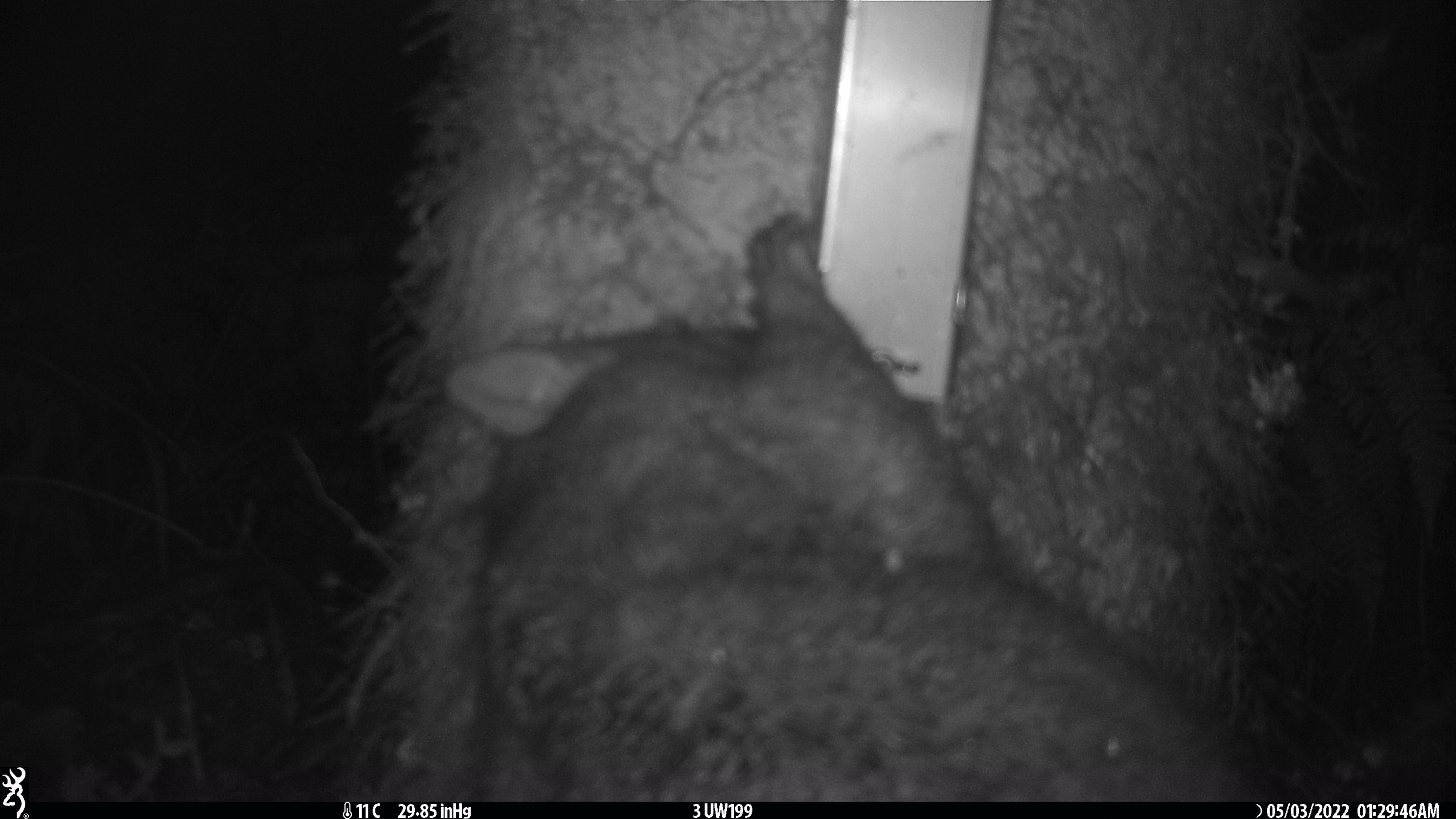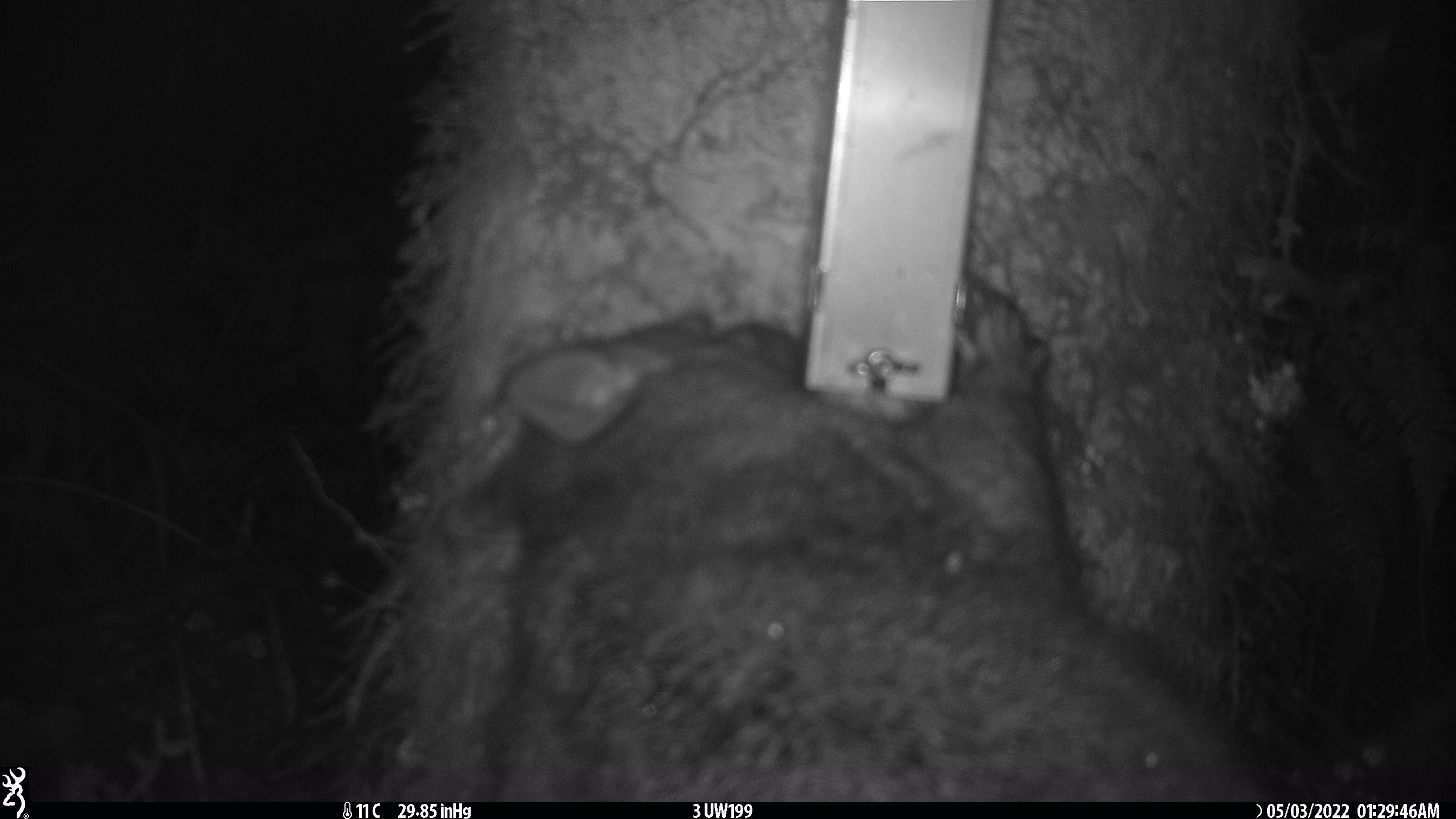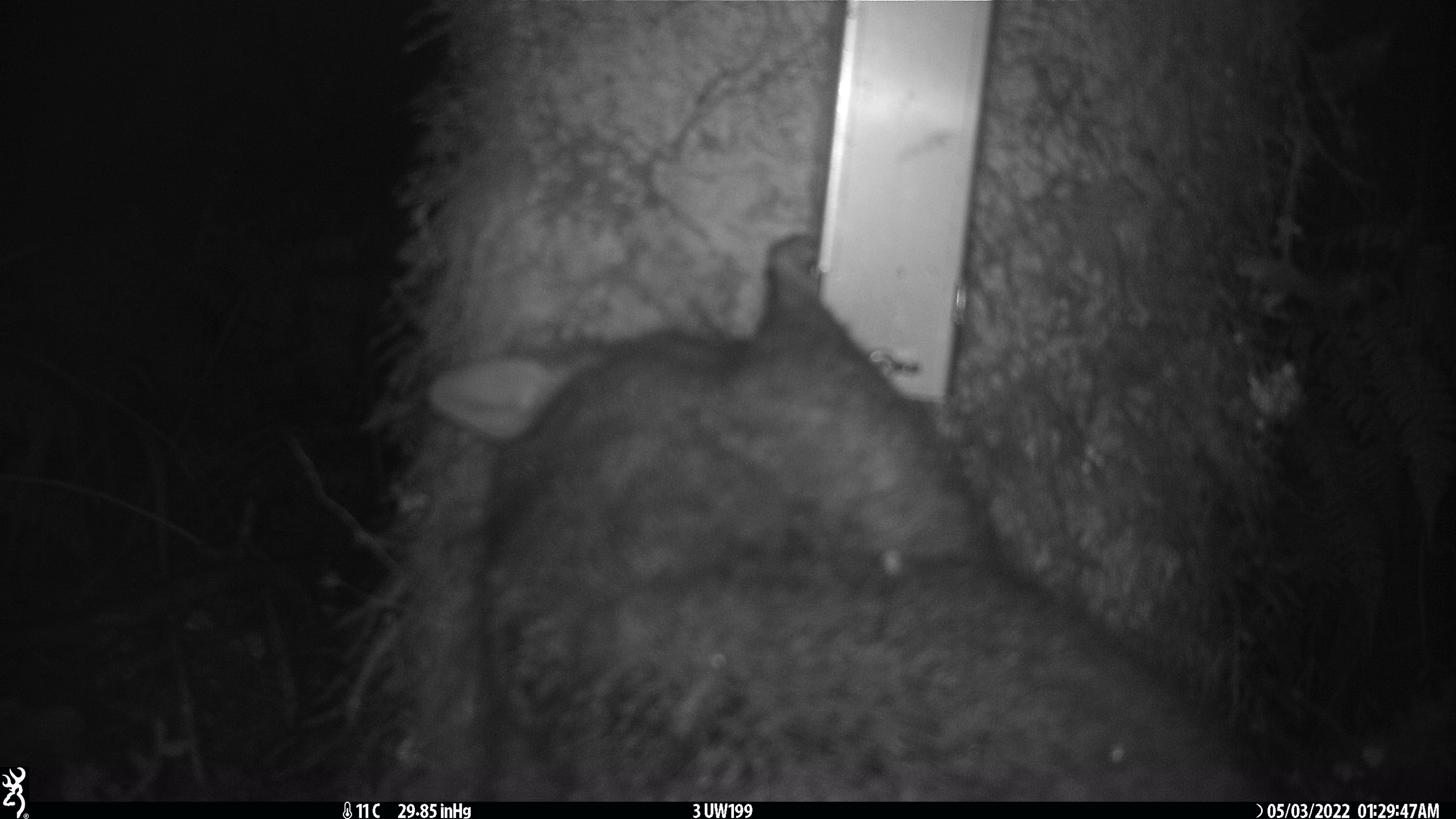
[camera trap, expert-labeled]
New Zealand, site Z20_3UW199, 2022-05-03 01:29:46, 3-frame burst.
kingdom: Animalia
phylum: Chordata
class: Mammalia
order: Diprotodontia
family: Phalangeridae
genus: Trichosurus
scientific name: Trichosurus vulpecula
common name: common brushtail possum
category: possum